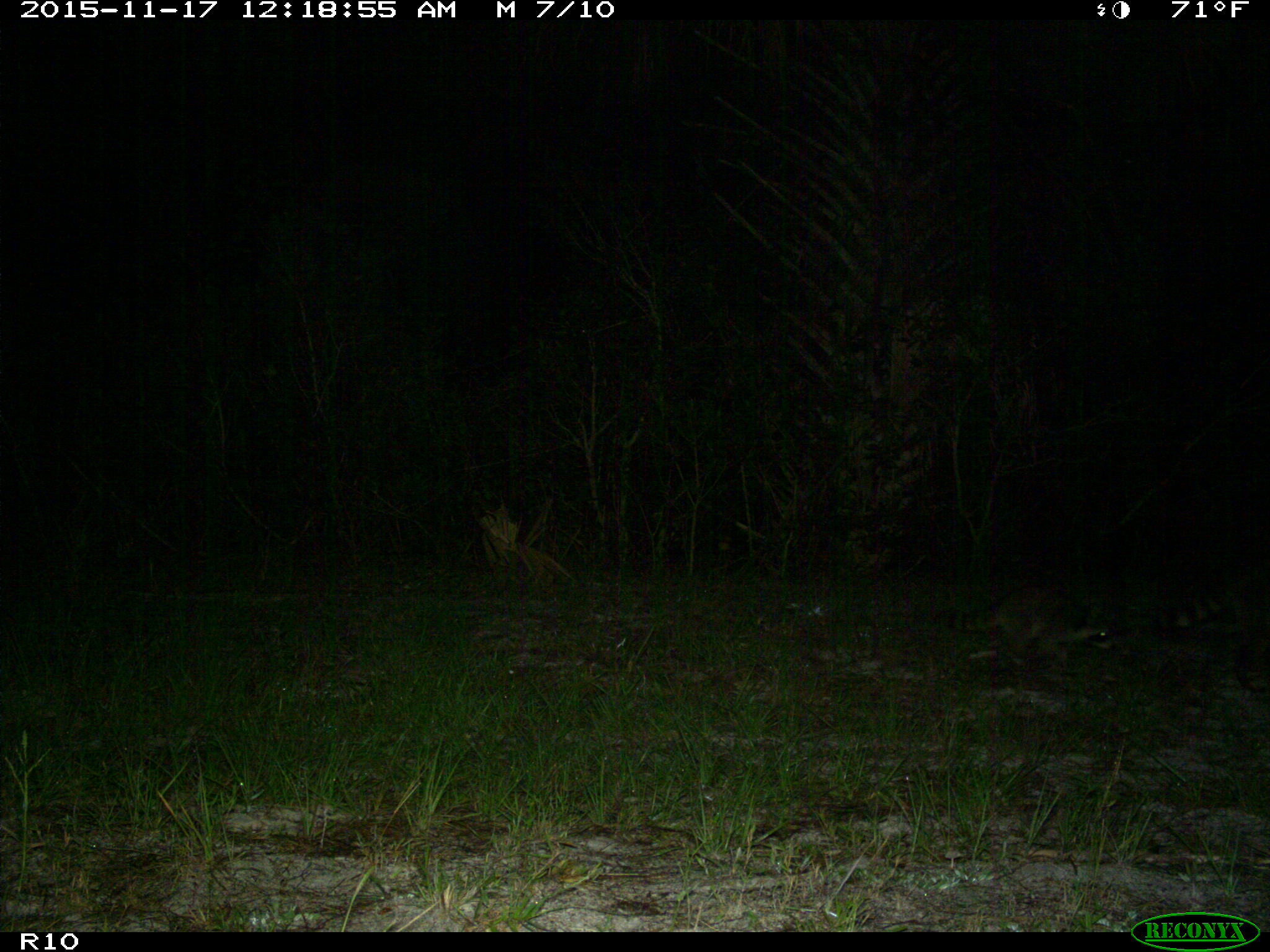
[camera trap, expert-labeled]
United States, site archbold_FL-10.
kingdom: Animalia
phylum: Chordata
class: Mammalia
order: Carnivora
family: Procyonidae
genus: Procyon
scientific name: Procyon lotor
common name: common raccoon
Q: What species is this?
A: Procyon lotor (common raccoon).